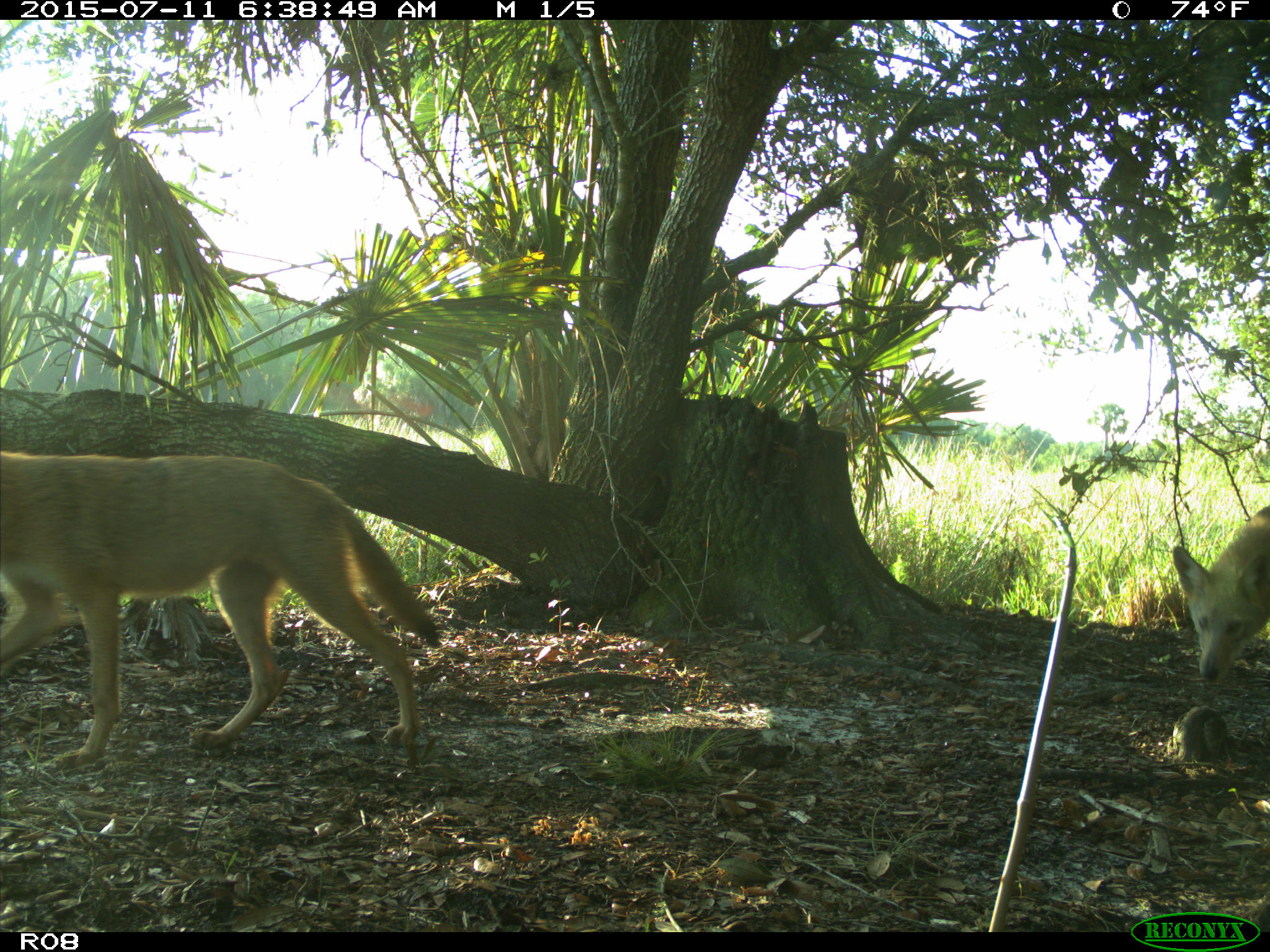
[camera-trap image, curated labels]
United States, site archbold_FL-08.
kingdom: Animalia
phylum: Chordata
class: Mammalia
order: Carnivora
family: Canidae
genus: Canis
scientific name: Canis latrans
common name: coyote